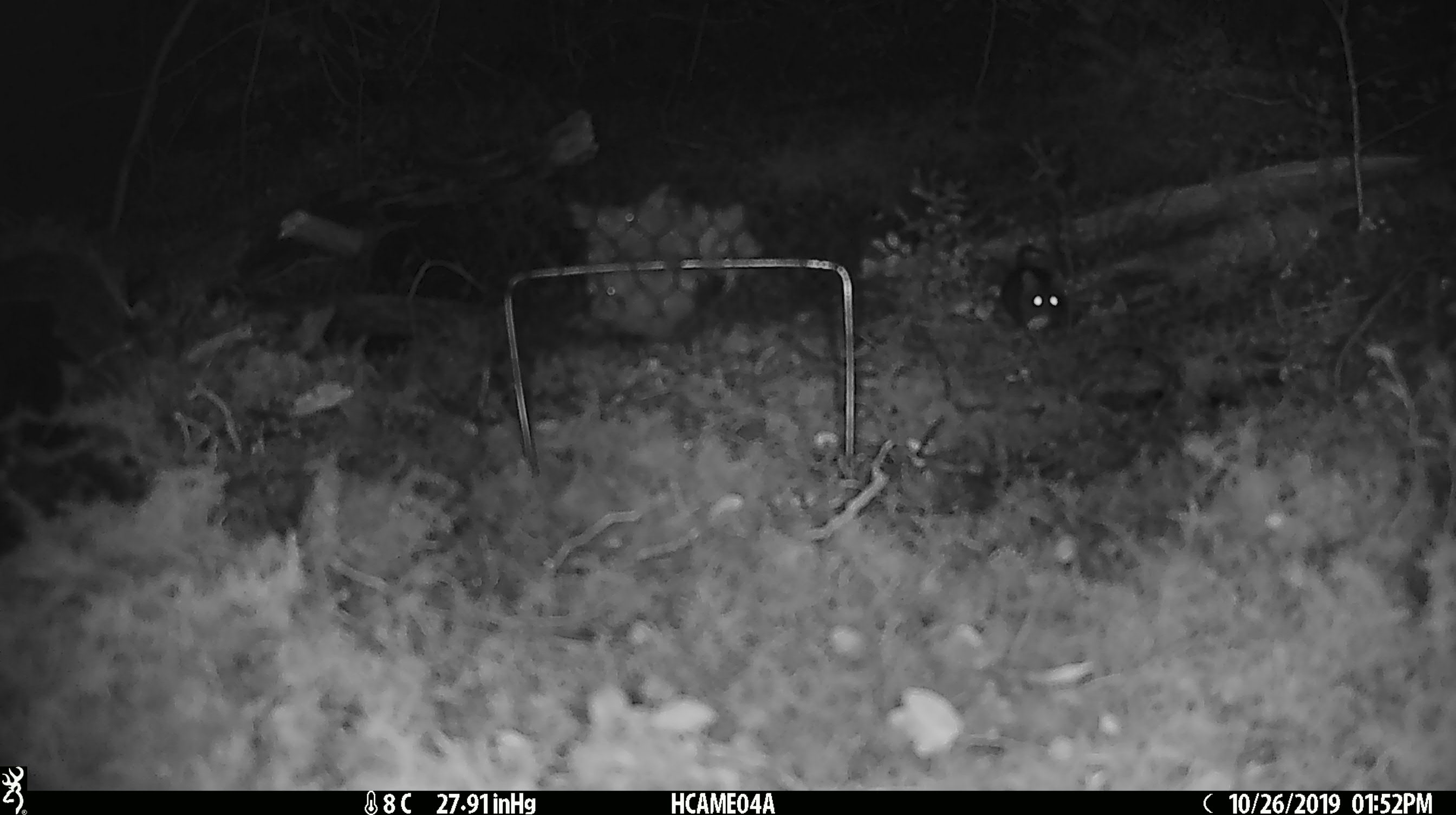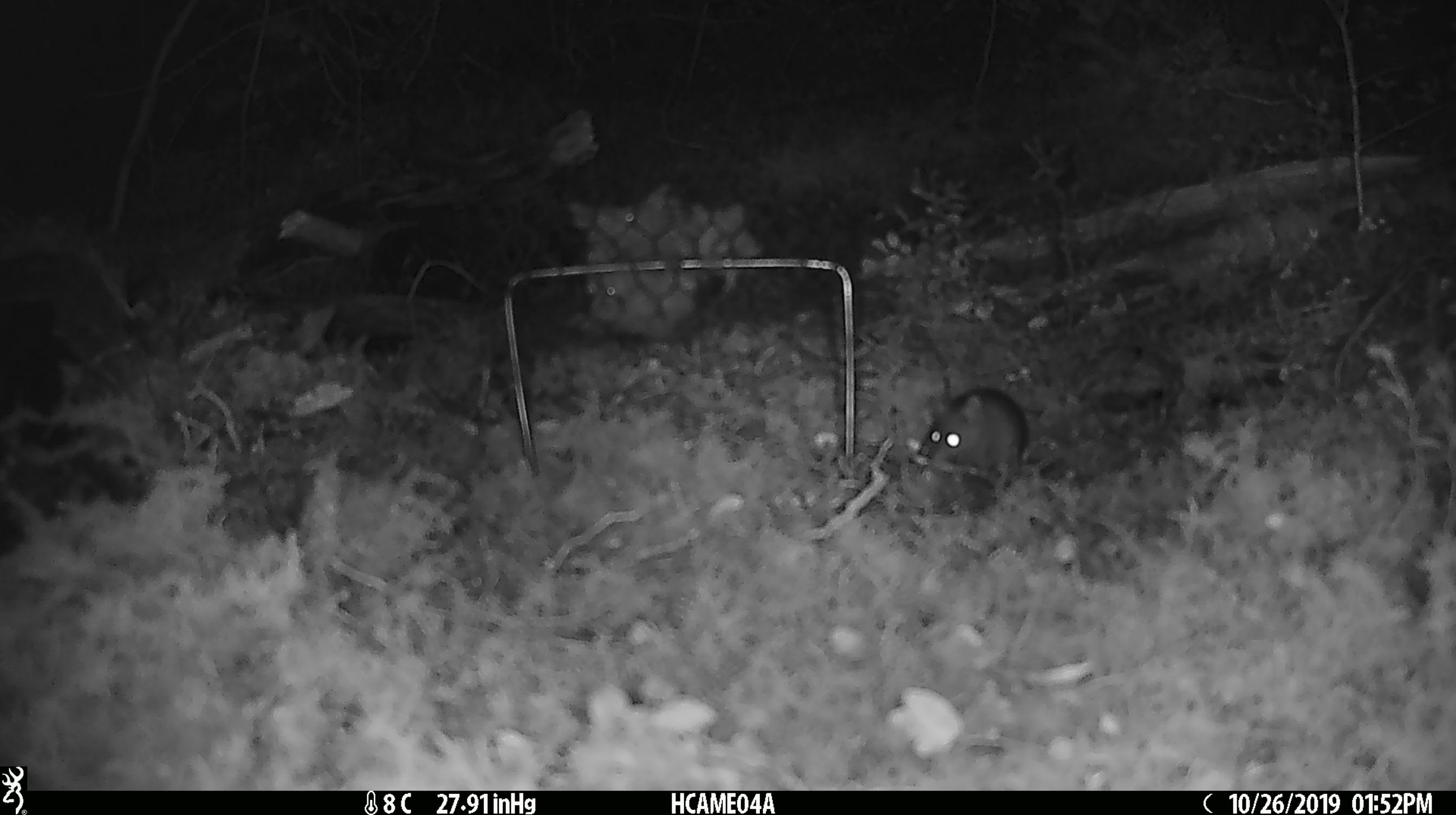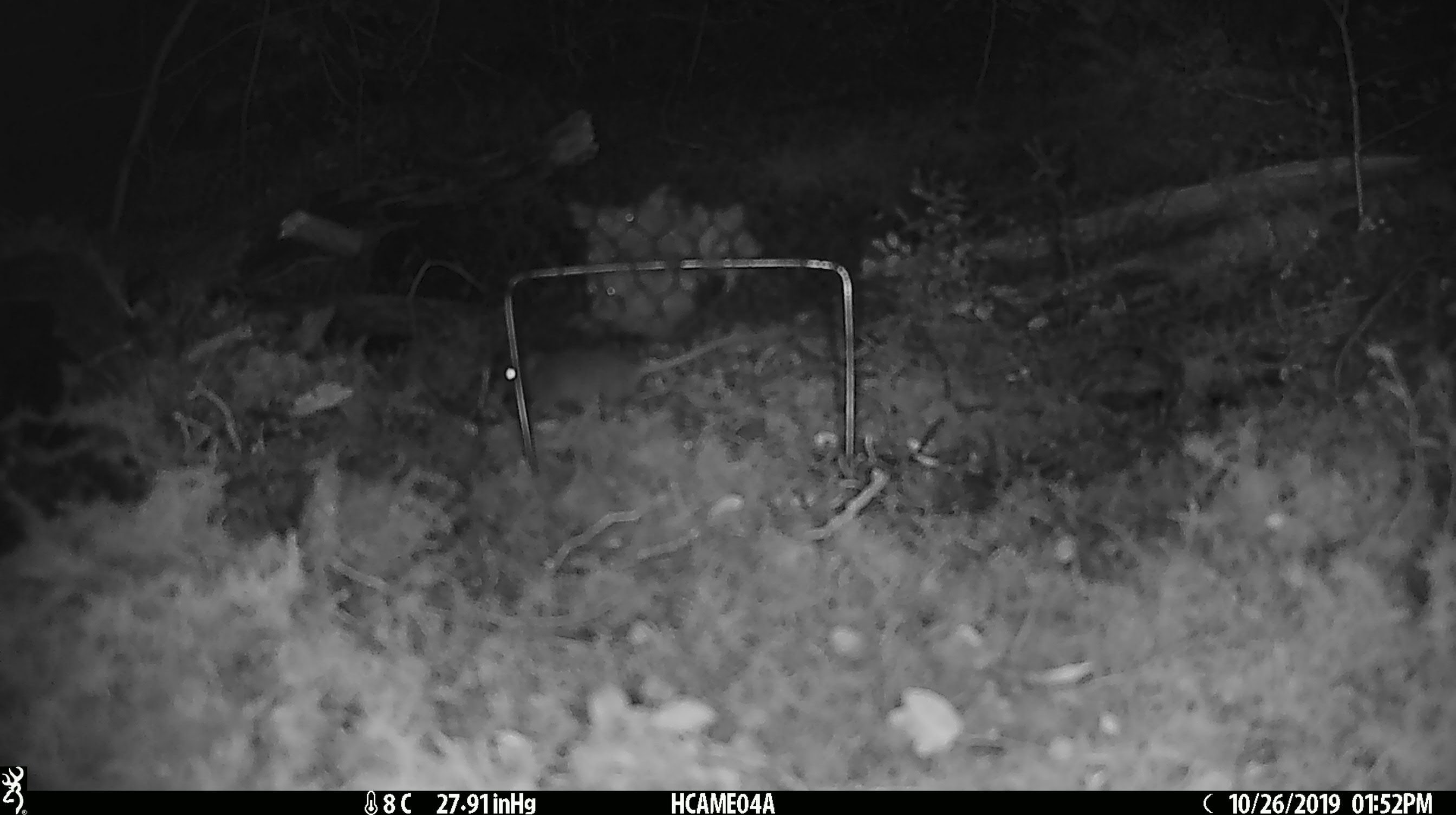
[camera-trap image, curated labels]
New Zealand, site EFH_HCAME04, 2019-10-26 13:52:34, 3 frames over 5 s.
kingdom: Animalia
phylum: Chordata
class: Mammalia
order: Rodentia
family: Muridae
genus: Mus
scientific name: Mus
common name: mouse